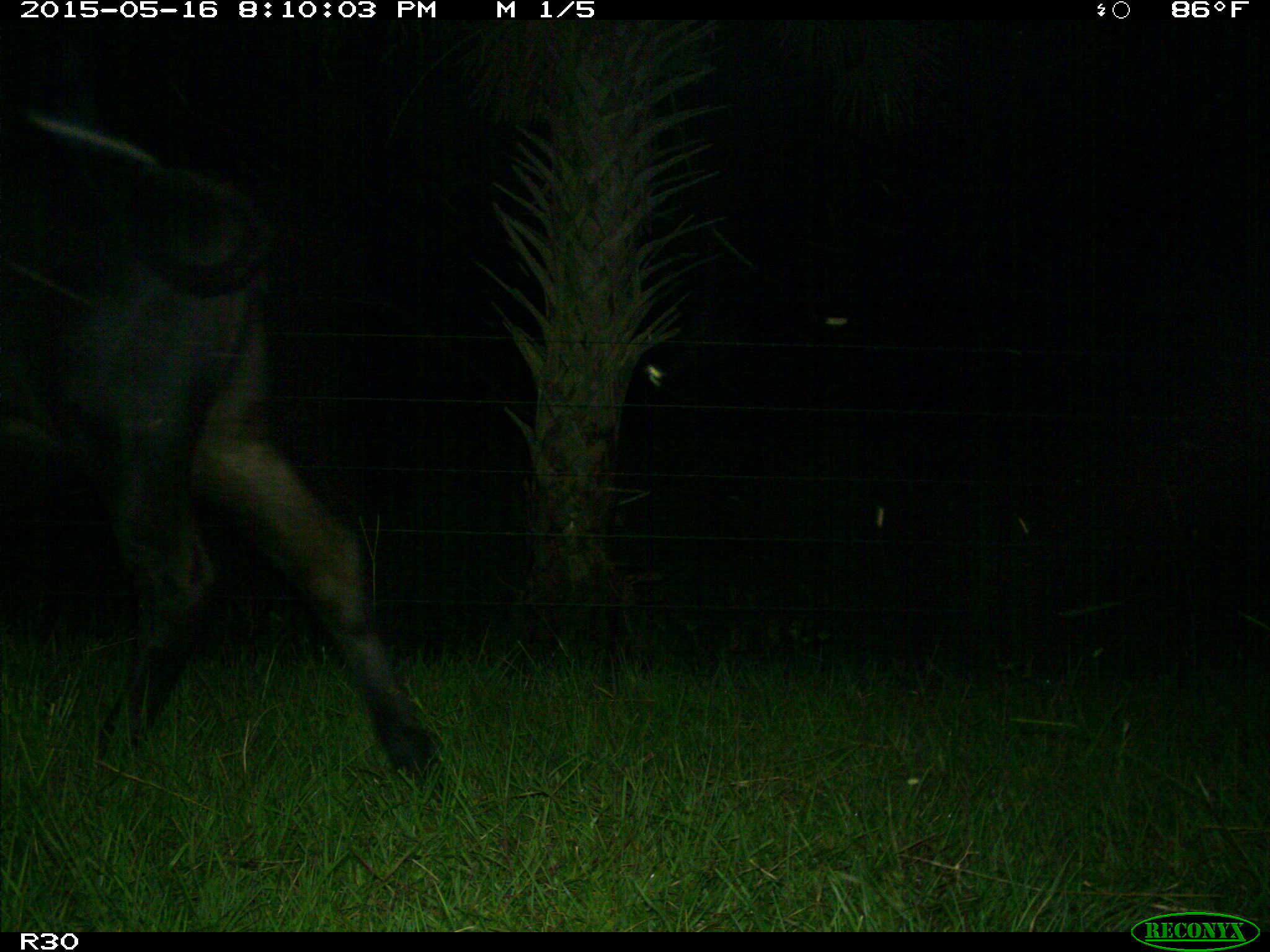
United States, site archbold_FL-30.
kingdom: Animalia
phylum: Chordata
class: Mammalia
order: Artiodactyla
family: Bovidae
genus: Bos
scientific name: Bos taurus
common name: domestic cow